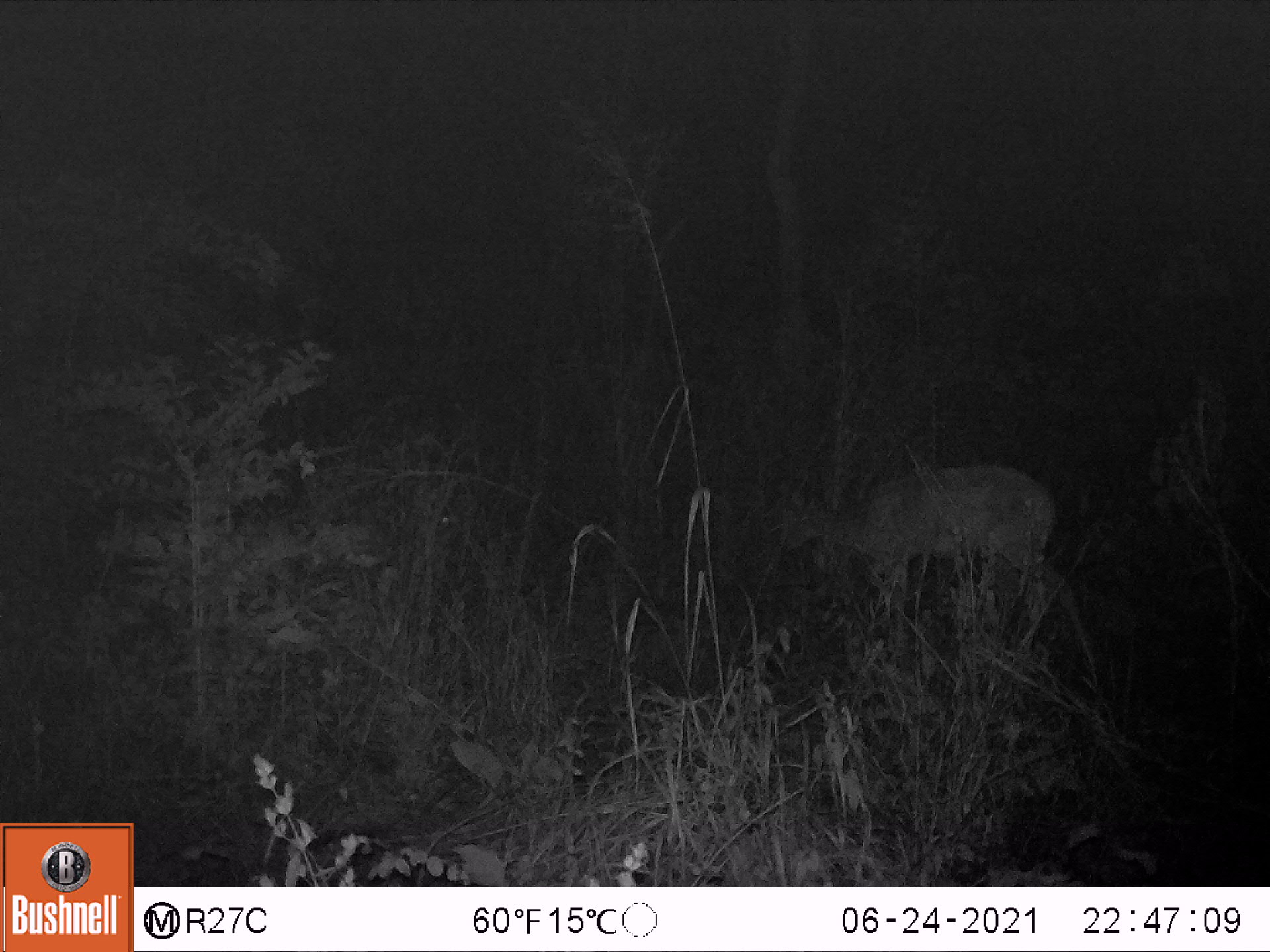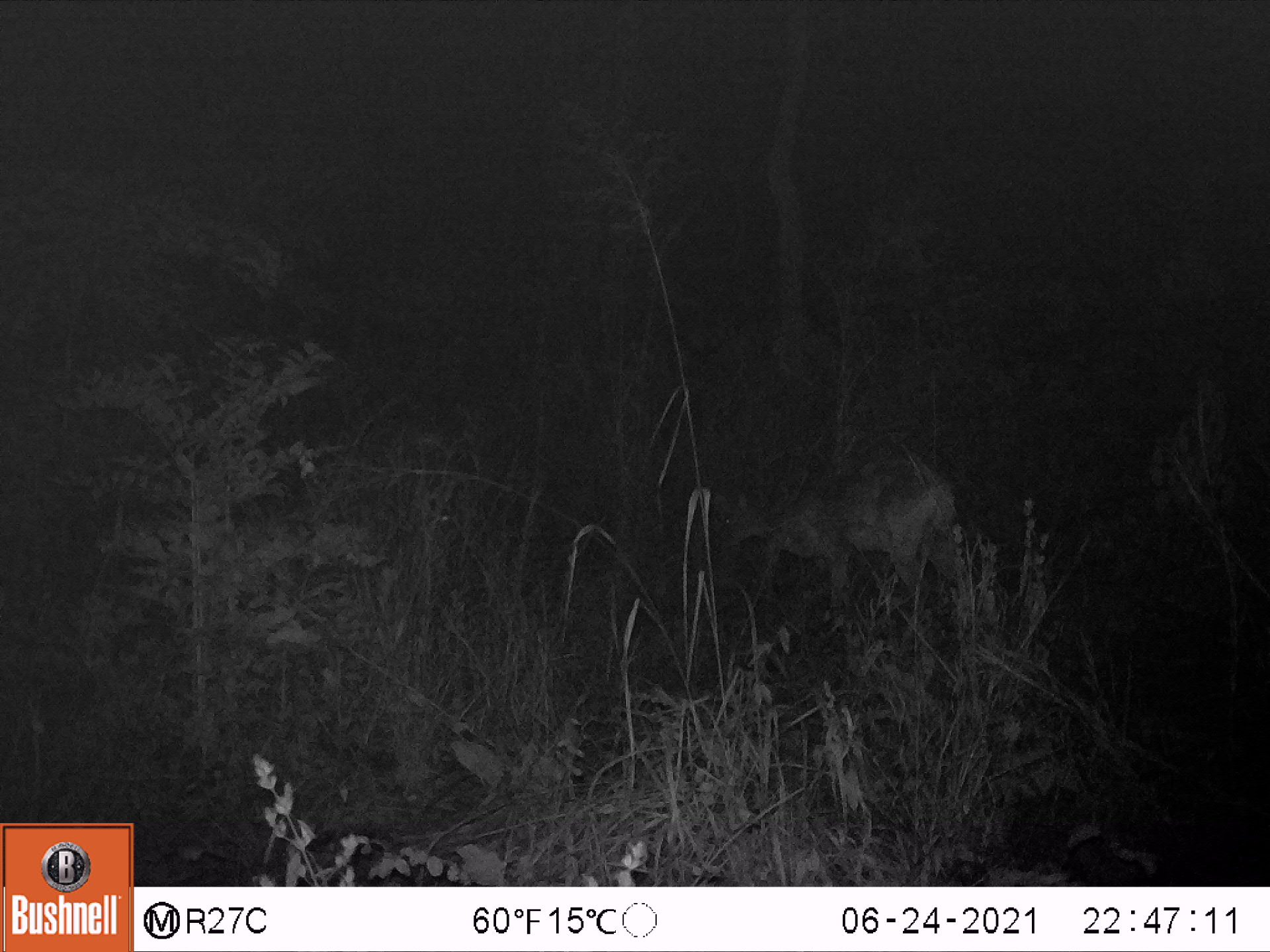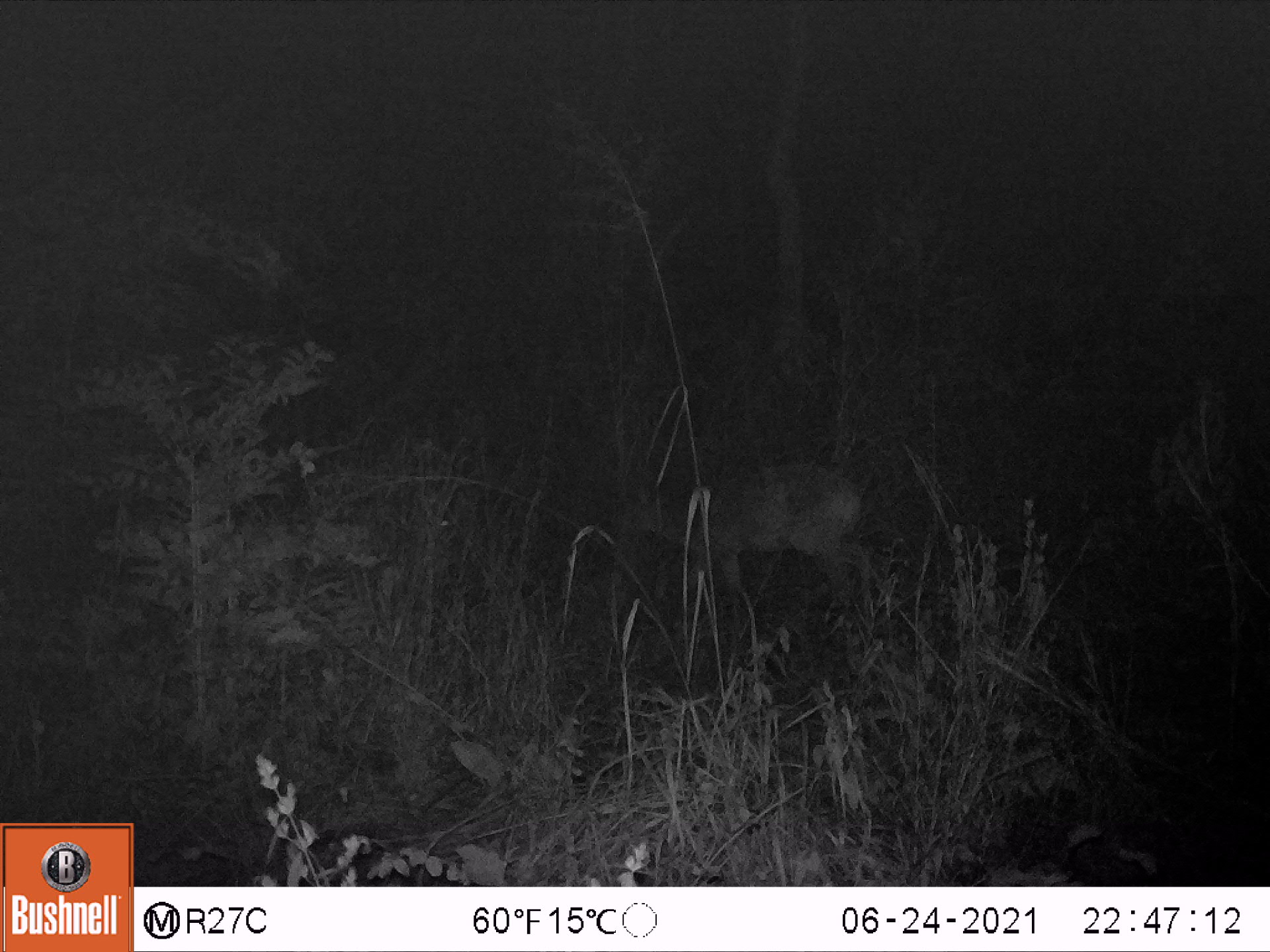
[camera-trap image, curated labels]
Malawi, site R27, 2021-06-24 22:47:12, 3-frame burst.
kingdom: Animalia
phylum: Chordata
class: Mammalia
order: Artiodactyla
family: Bovidae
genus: Tragelaphus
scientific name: Tragelaphus sylvaticus sylvaticus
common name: cape bushbuck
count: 1